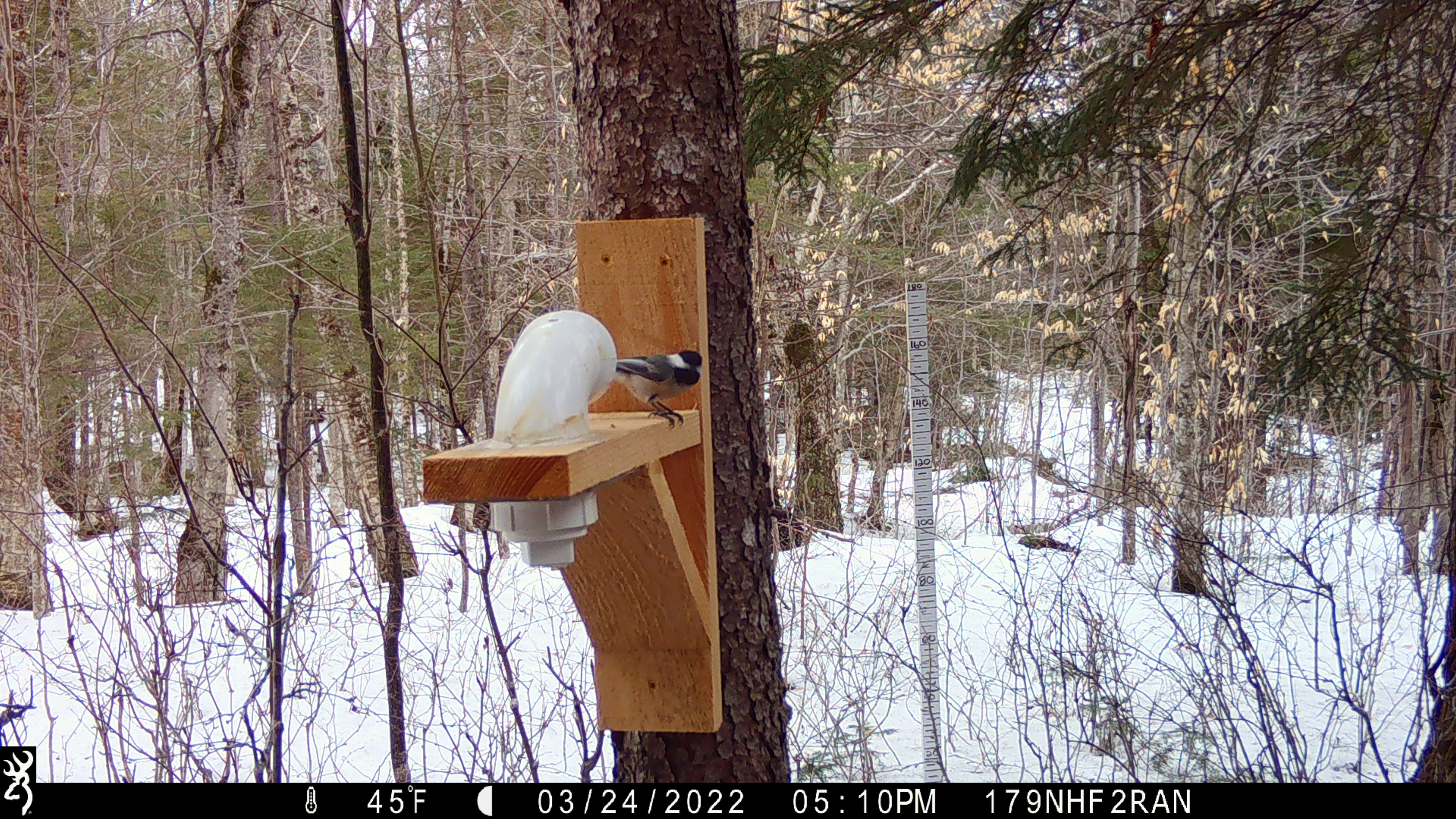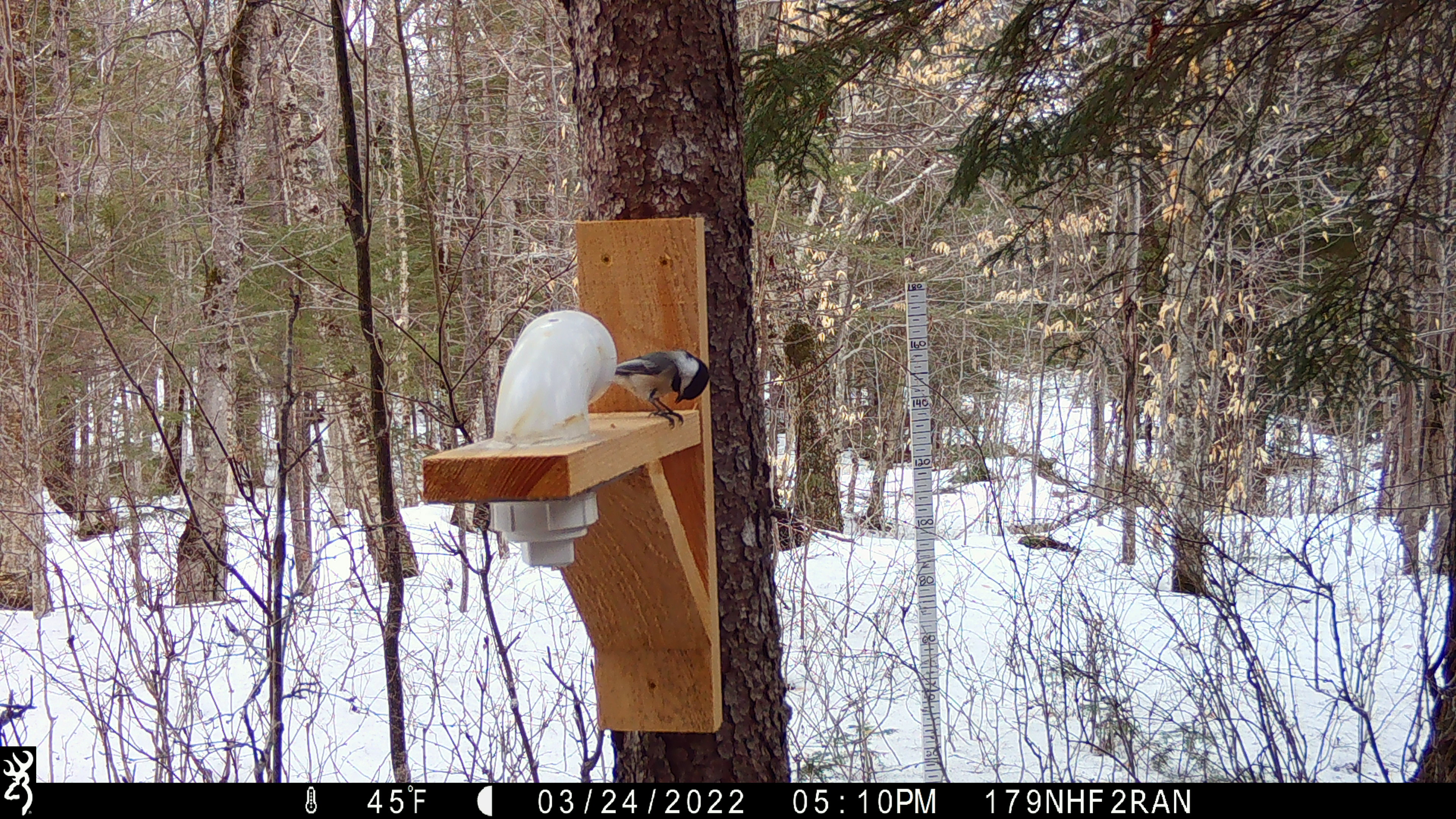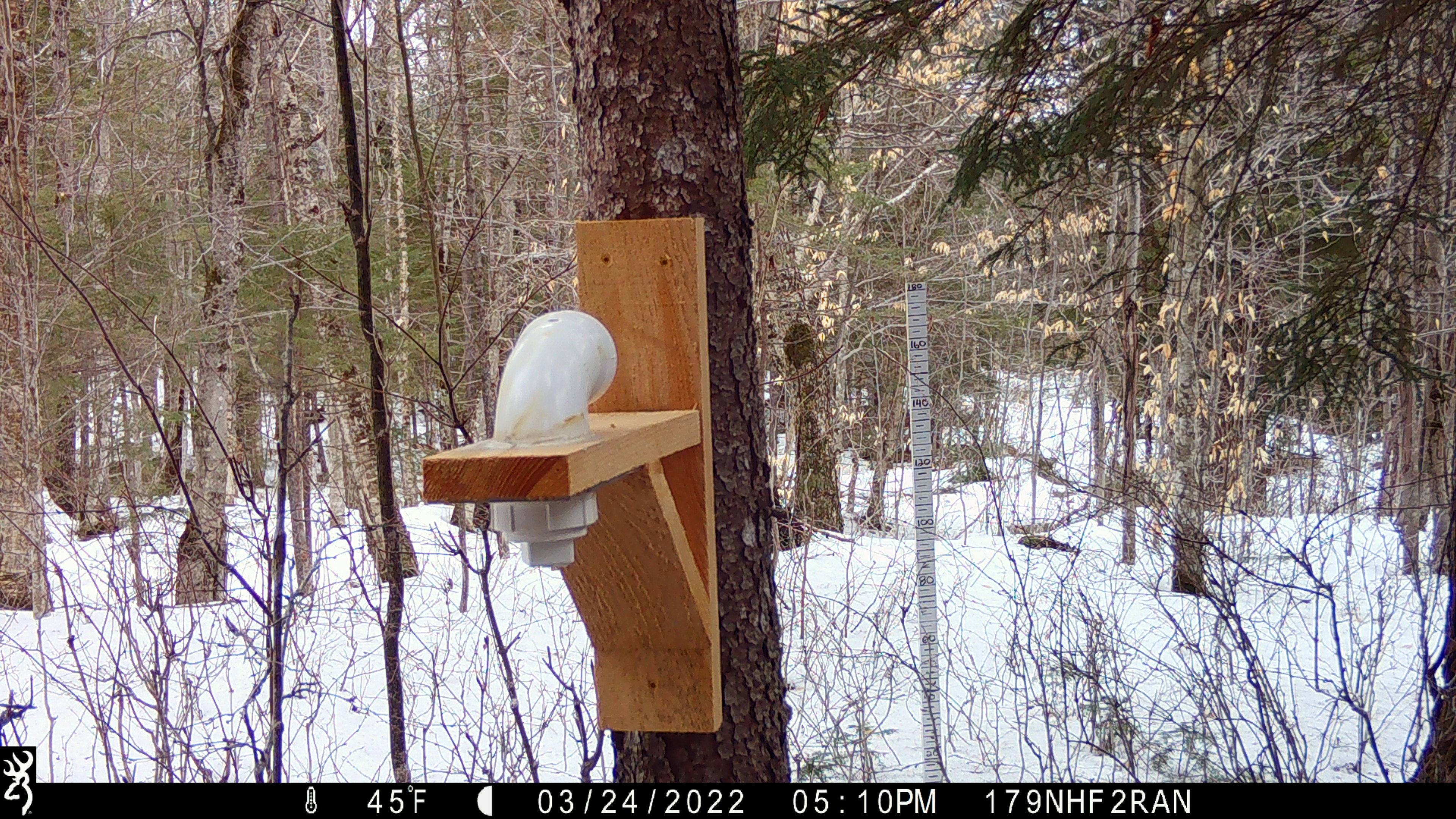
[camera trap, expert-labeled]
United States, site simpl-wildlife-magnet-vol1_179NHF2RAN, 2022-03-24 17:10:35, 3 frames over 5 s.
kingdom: Animalia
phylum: Chordata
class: Aves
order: Passeriformes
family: Paridae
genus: Poecile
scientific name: Poecile atricapillus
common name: black-capped chickadee